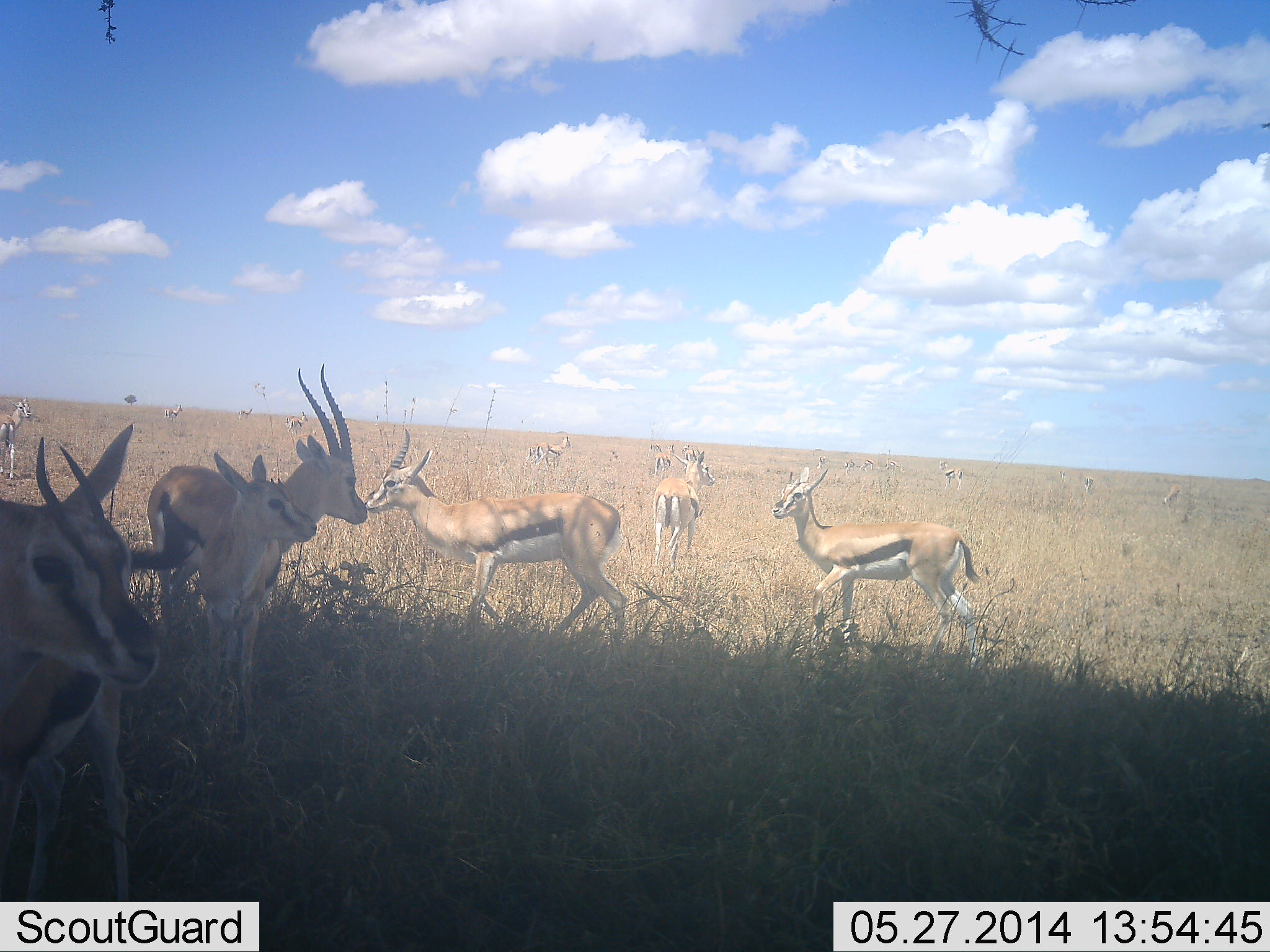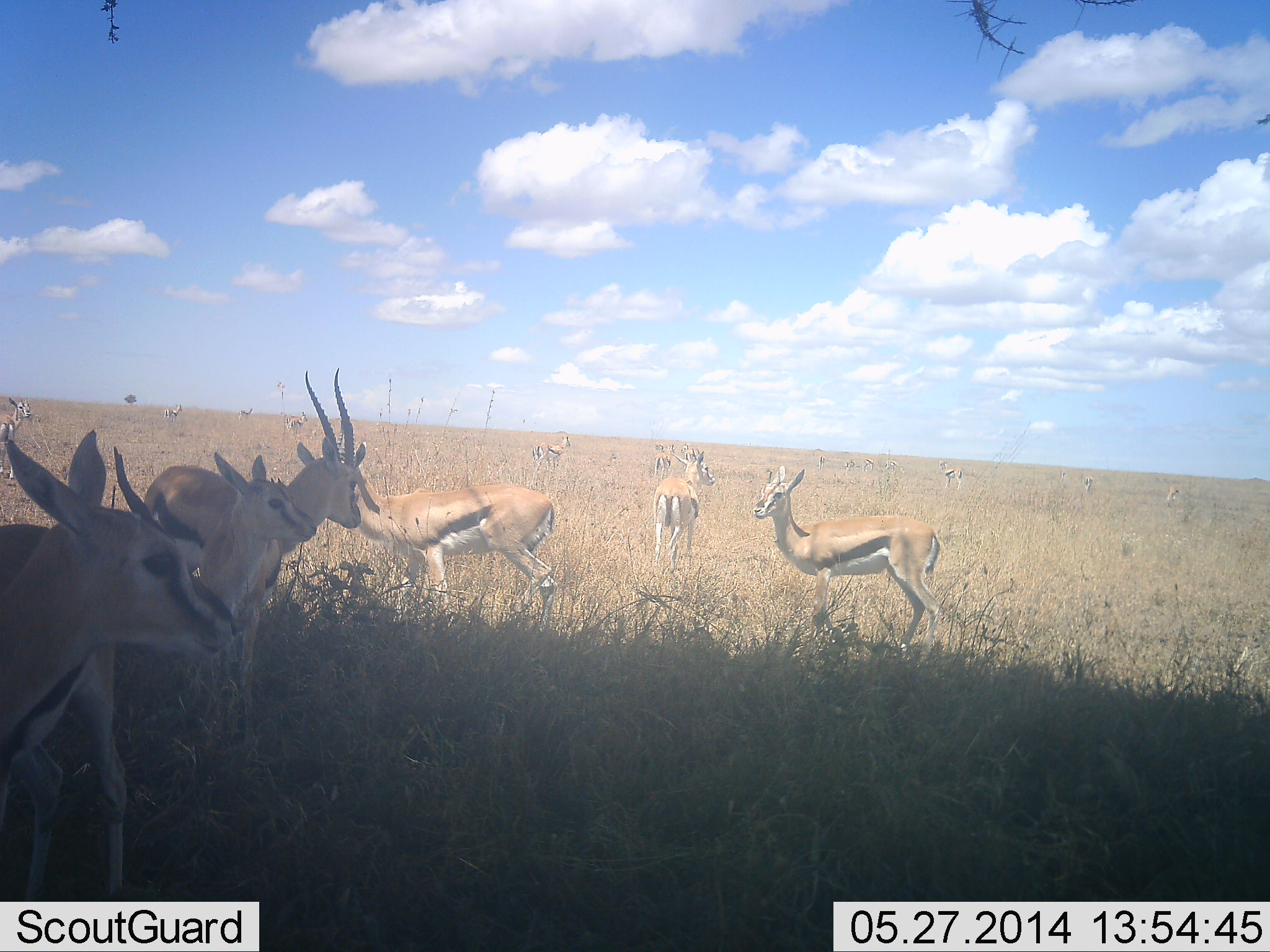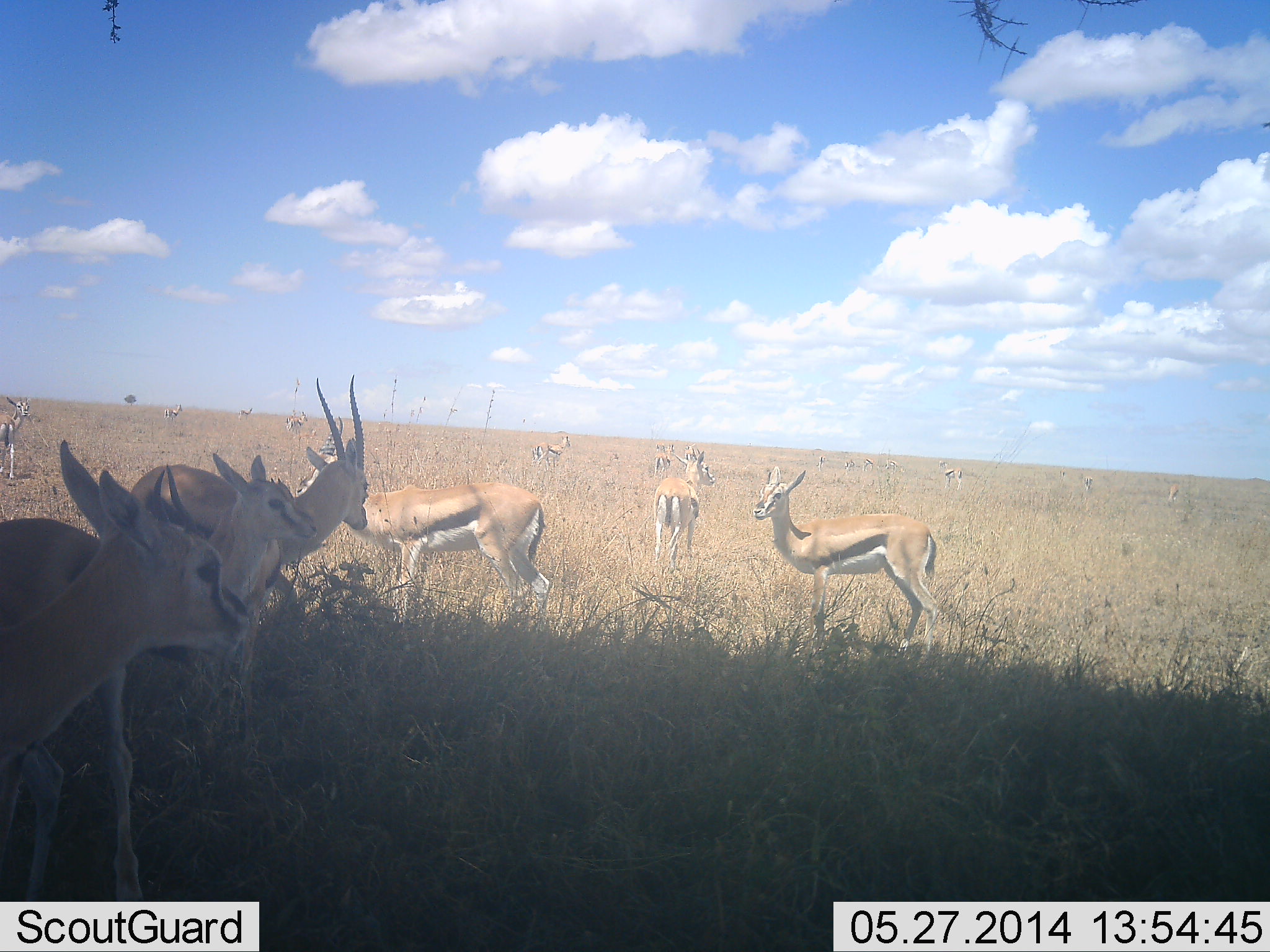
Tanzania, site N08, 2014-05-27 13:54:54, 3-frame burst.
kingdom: Animalia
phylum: Chordata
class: Mammalia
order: Artiodactyla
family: Bovidae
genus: Eudorcas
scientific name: Eudorcas thomsonii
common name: thomson's gazelle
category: gazellethomsons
Gazellethomsons (thomson's gazelle) (Eudorcas thomsonii), count 11-50. Behavior (volunteer vote fractions): standing 90%, resting 20%, moving 40%, interacting 20%. Young present (vote fraction): 20%. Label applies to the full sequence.